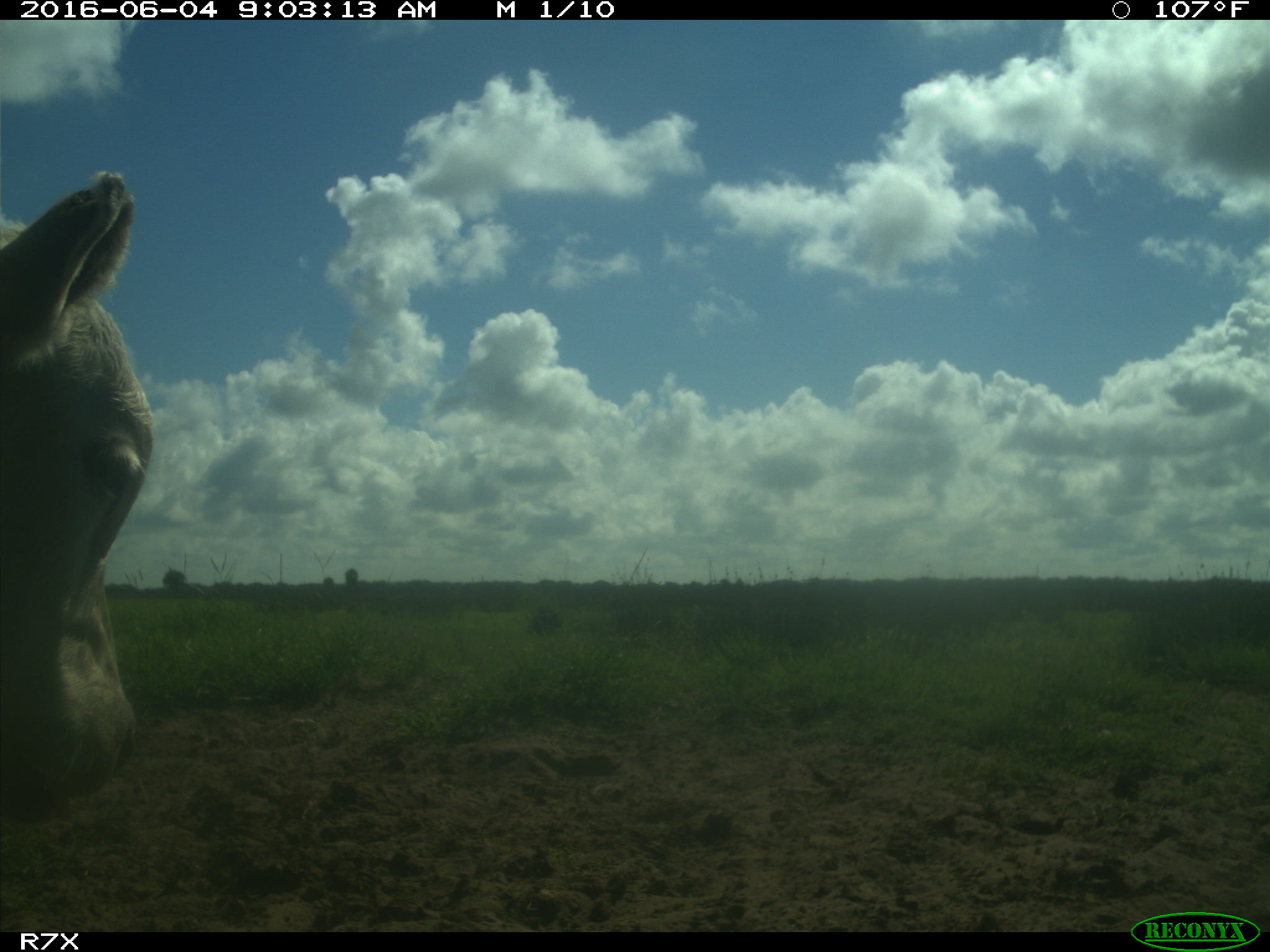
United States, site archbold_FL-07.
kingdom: Animalia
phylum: Chordata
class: Mammalia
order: Artiodactyla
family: Bovidae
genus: Bos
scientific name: Bos taurus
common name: domestic cow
Bos taurus (domestic cow).